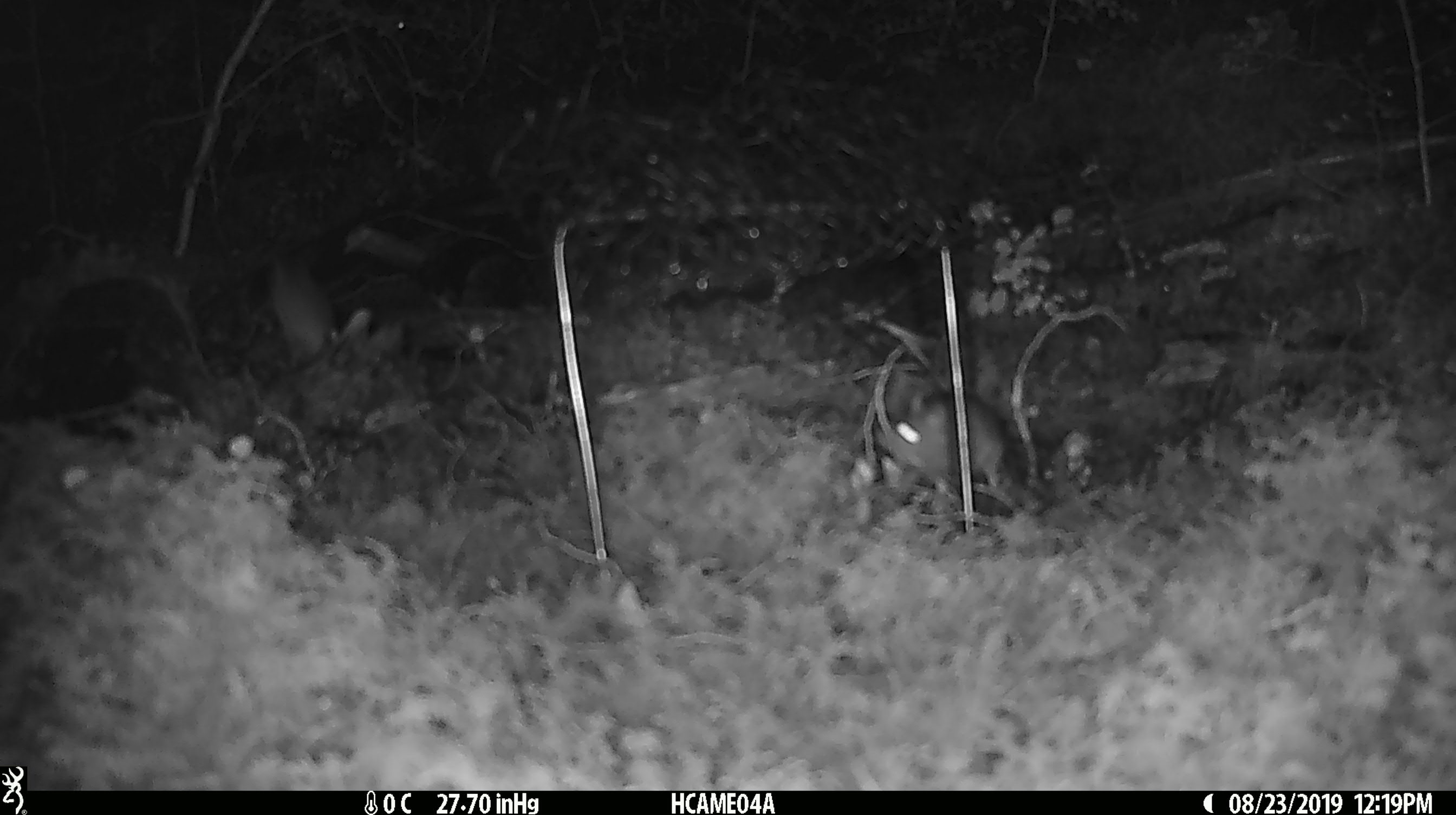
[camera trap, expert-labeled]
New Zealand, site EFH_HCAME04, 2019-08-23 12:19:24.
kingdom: Animalia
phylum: Chordata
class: Mammalia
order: Rodentia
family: Muridae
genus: Mus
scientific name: Mus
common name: mouse